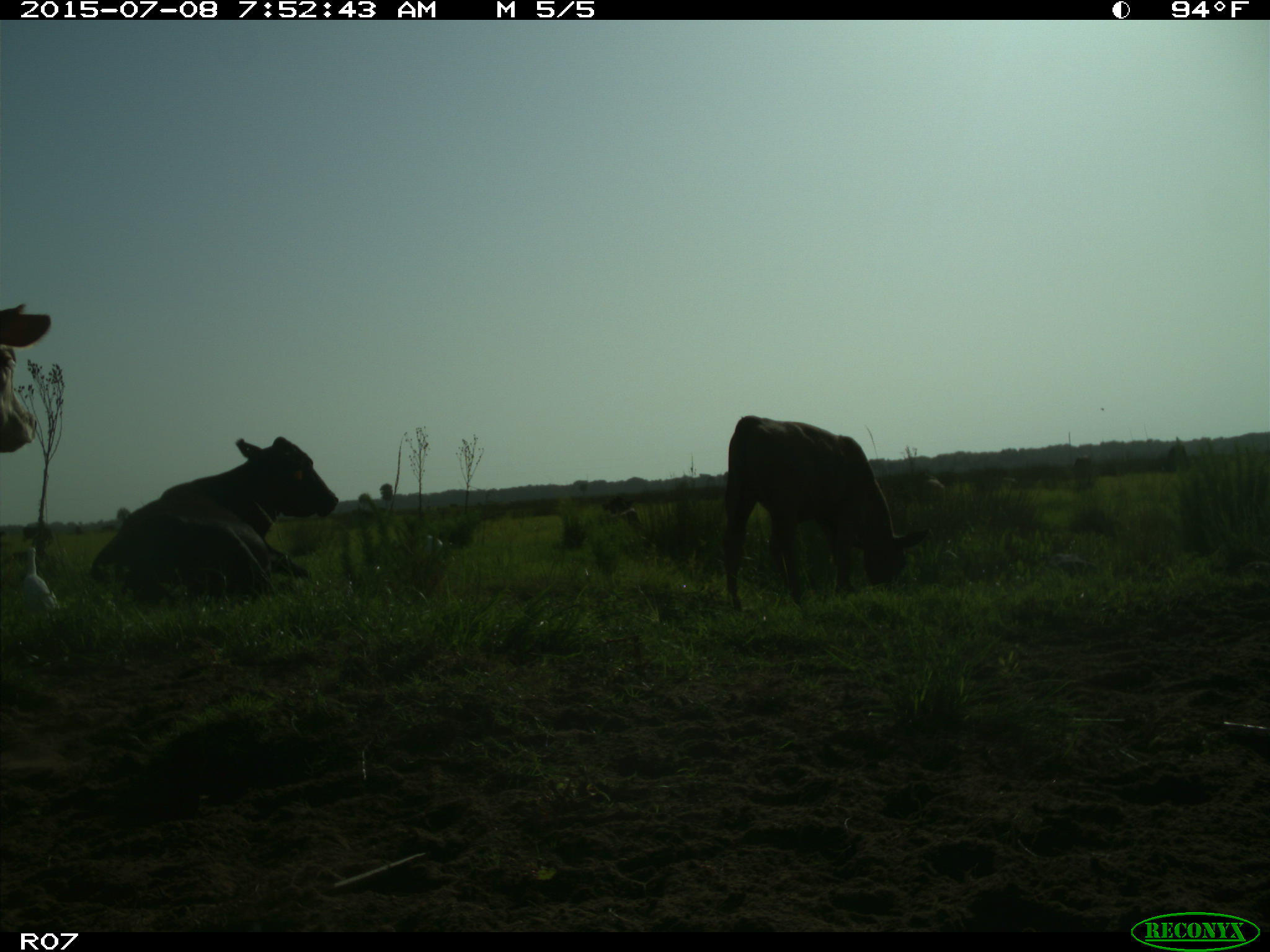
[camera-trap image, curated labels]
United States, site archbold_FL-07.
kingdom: Animalia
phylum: Chordata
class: Mammalia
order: Artiodactyla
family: Bovidae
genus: Bos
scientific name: Bos taurus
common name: domestic cow